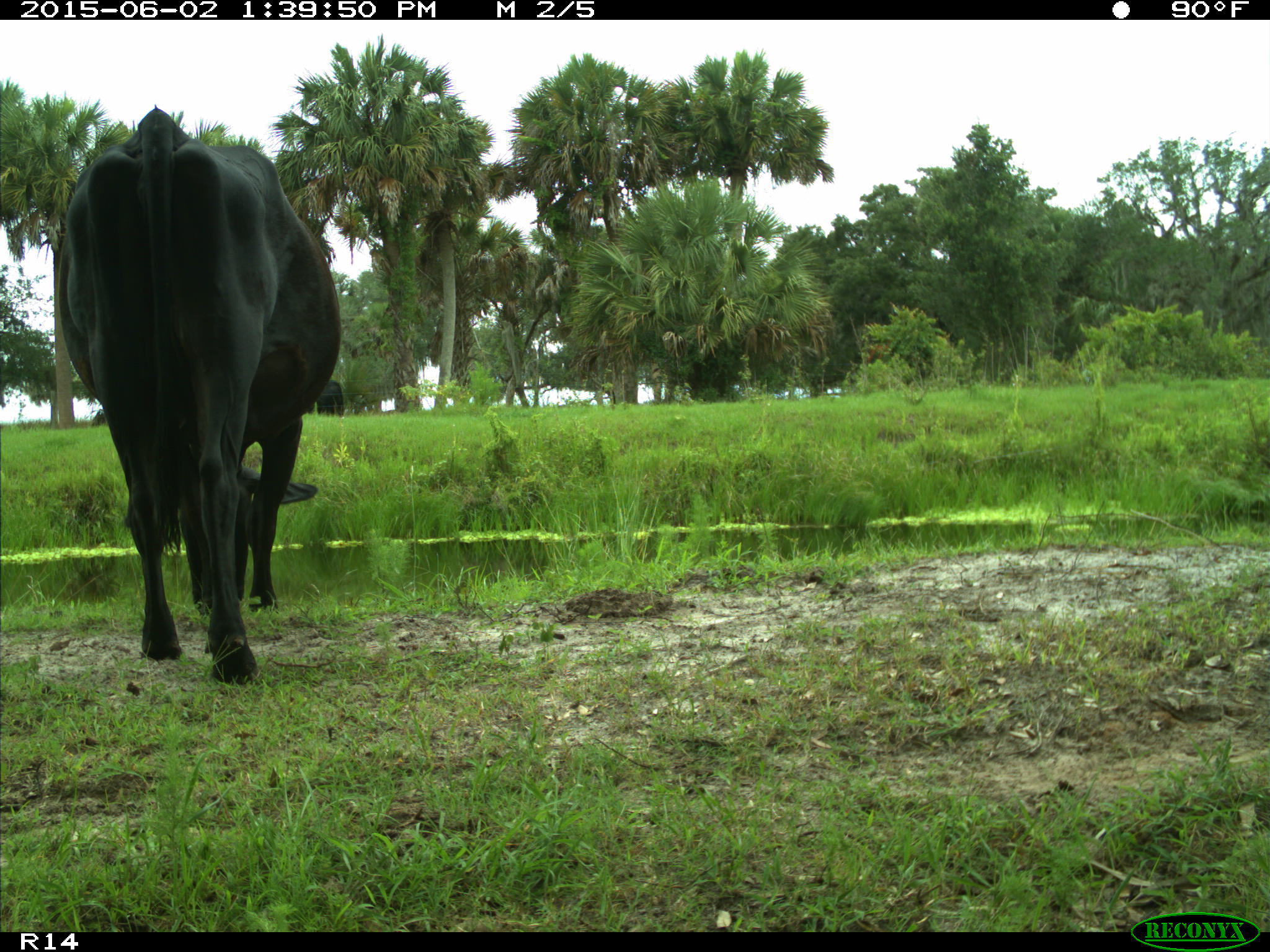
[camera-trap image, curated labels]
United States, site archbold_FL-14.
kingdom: Animalia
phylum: Chordata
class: Mammalia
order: Artiodactyla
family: Bovidae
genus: Bos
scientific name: Bos taurus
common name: domestic cow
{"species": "Bos taurus (domestic cow)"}